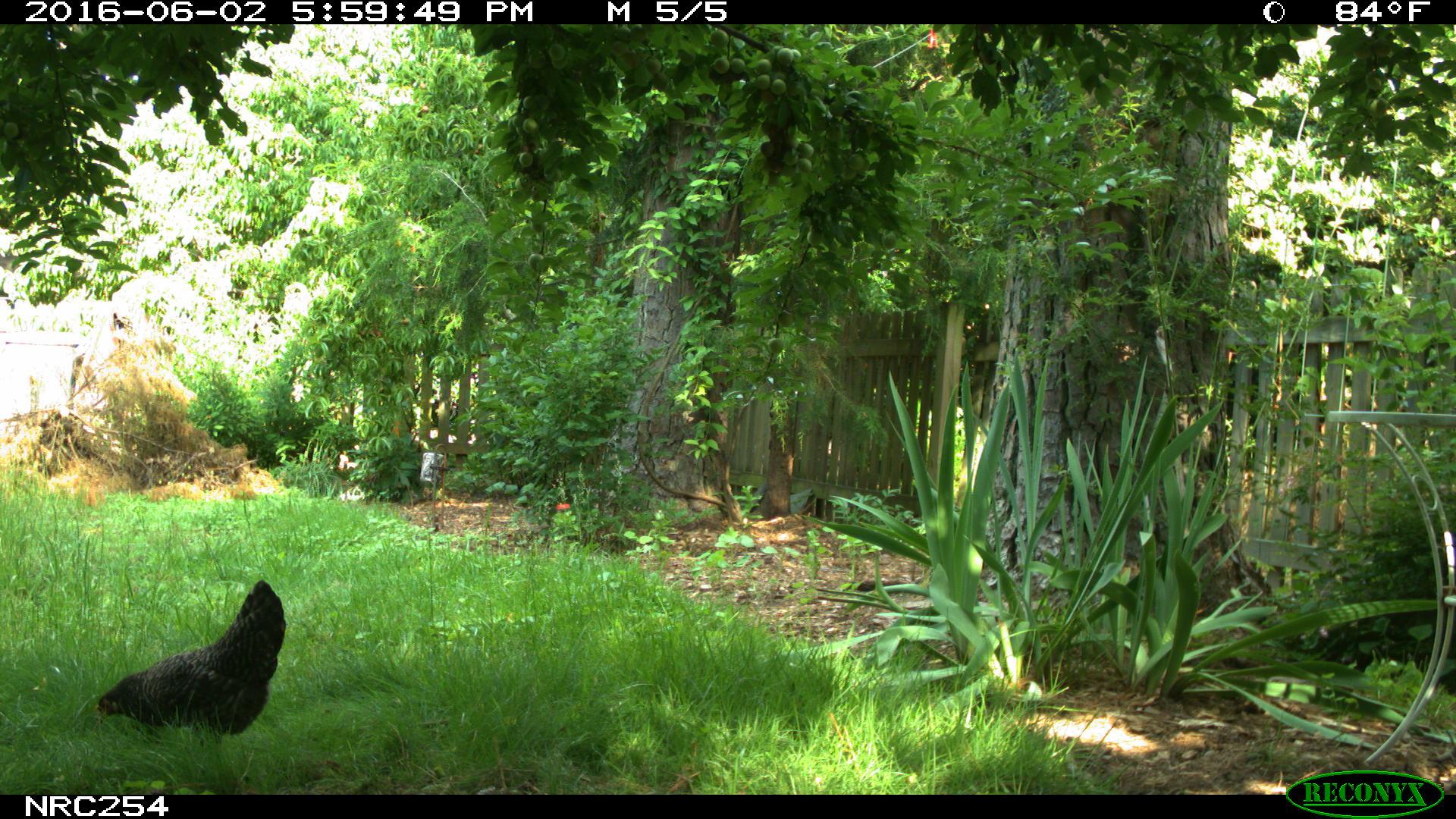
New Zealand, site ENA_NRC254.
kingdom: Animalia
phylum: Chordata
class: Aves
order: Galliformes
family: Phasianidae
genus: Gallus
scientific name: Gallus gallus domesticus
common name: chicken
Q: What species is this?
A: Chicken (Gallus gallus domesticus).